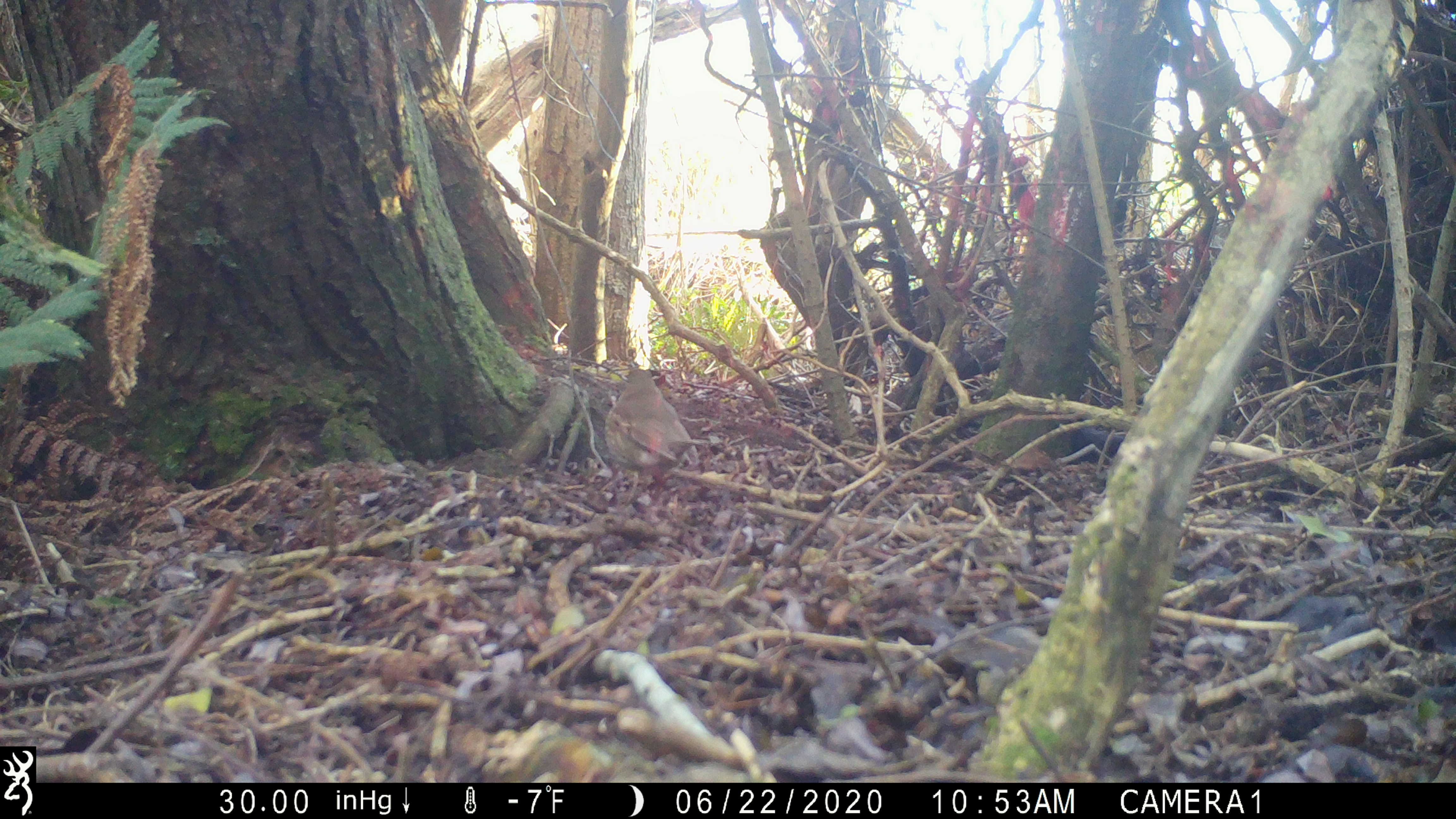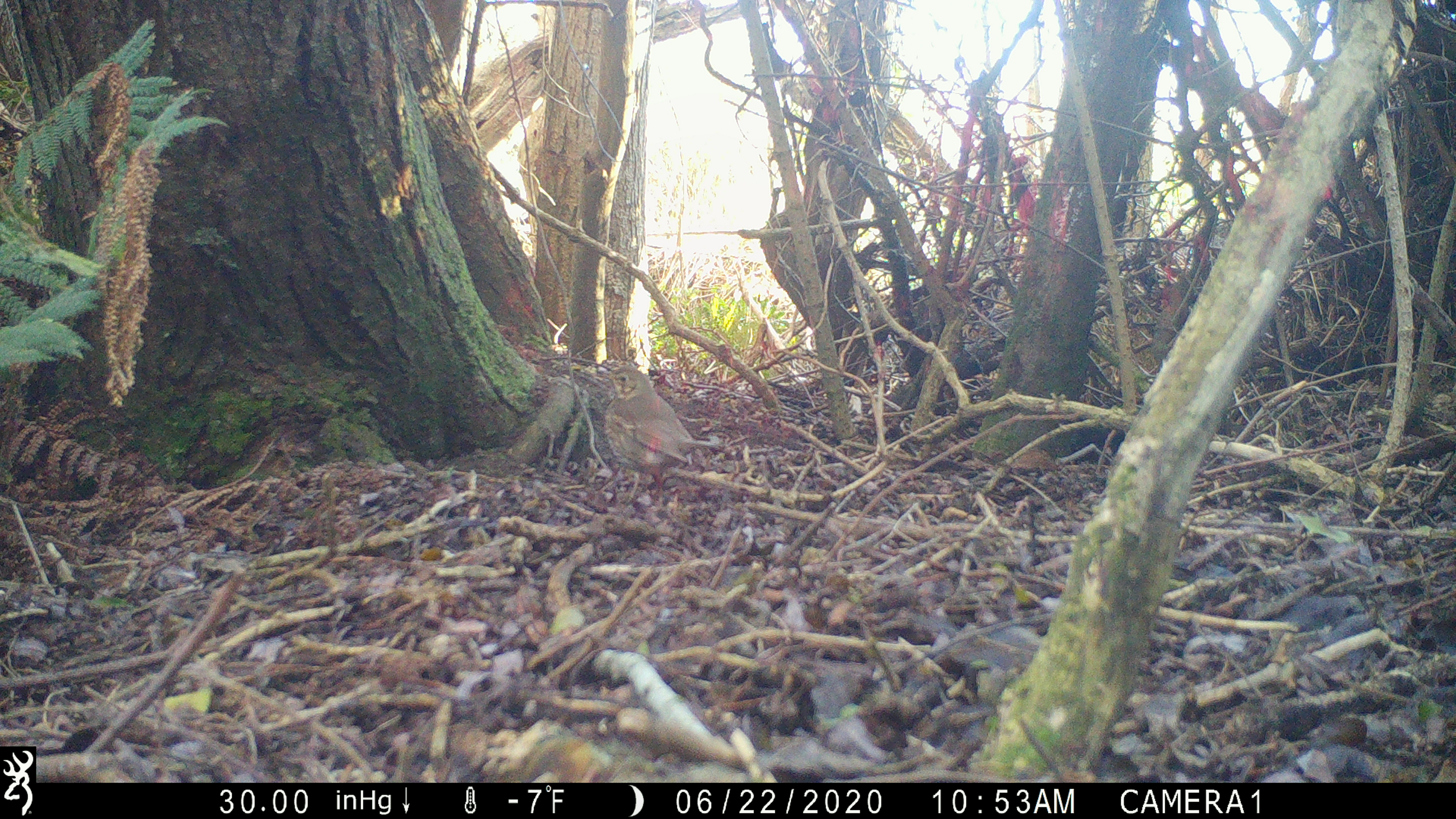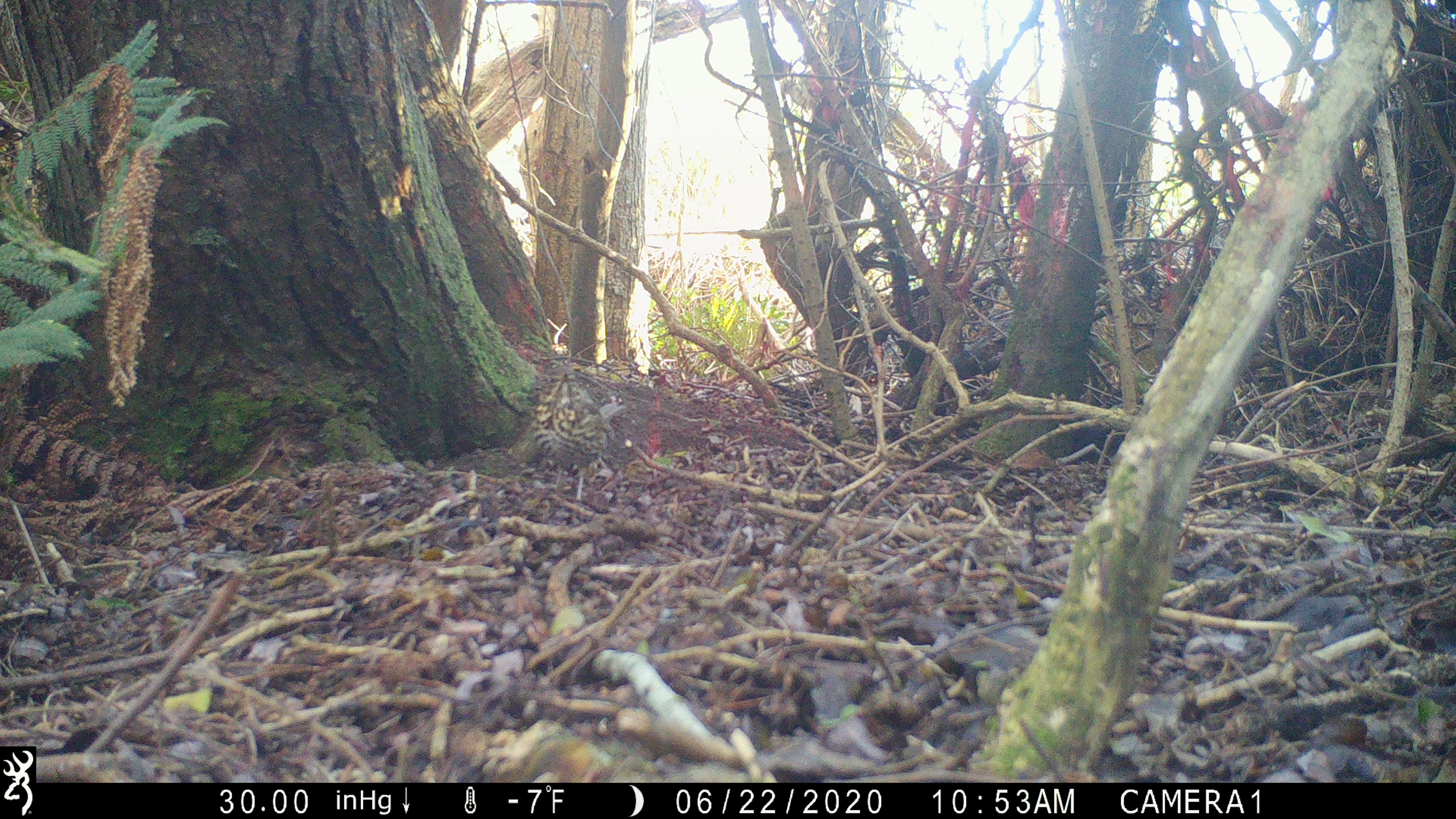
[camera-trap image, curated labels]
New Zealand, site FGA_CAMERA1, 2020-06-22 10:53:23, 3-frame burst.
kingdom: Animalia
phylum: Chordata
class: Aves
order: Passeriformes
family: Turdidae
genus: Turdus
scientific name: Turdus philomelos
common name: song thrush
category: thrush